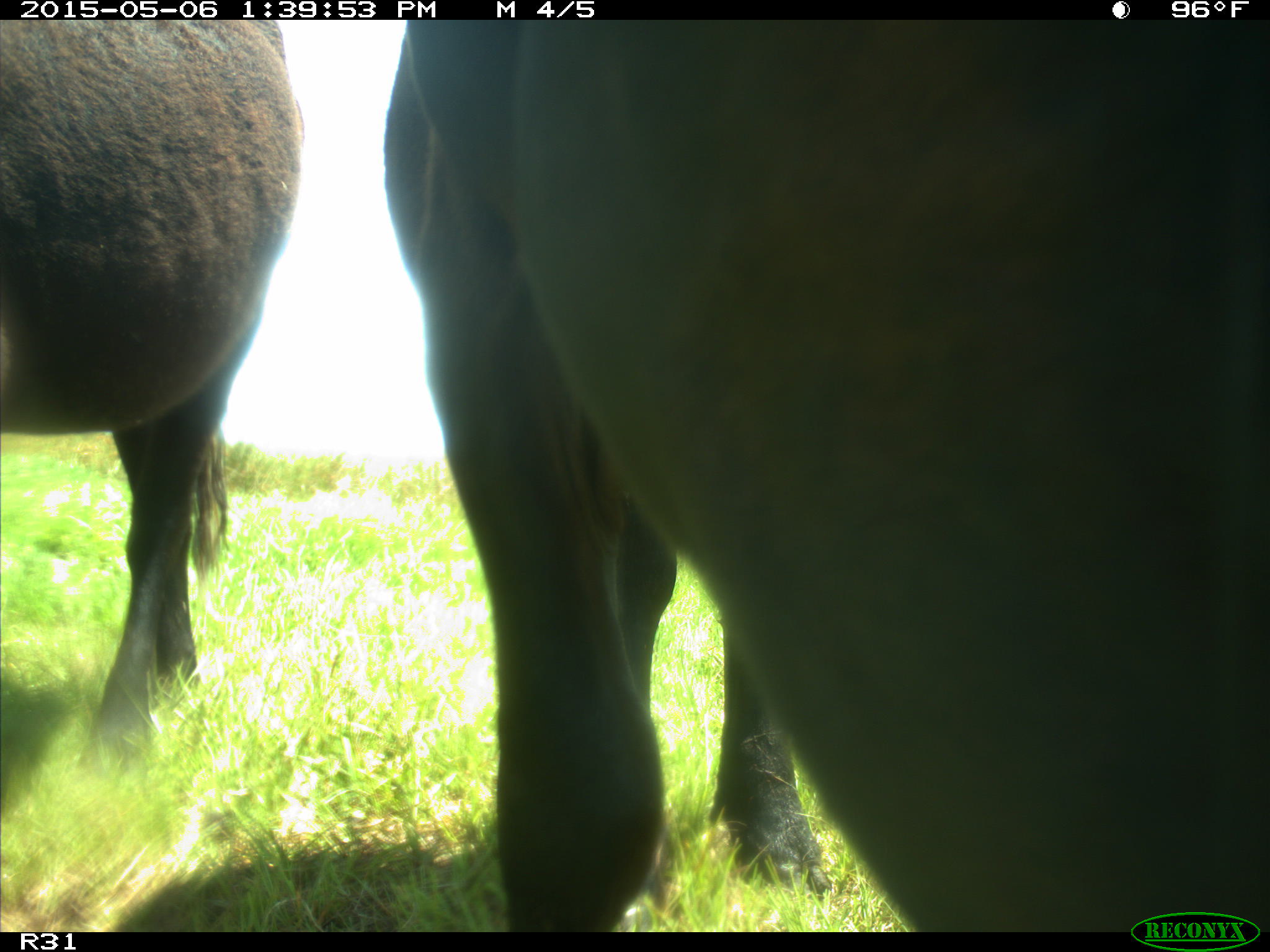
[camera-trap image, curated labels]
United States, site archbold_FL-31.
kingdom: Animalia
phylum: Chordata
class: Mammalia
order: Artiodactyla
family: Bovidae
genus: Bos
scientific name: Bos taurus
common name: domestic cow